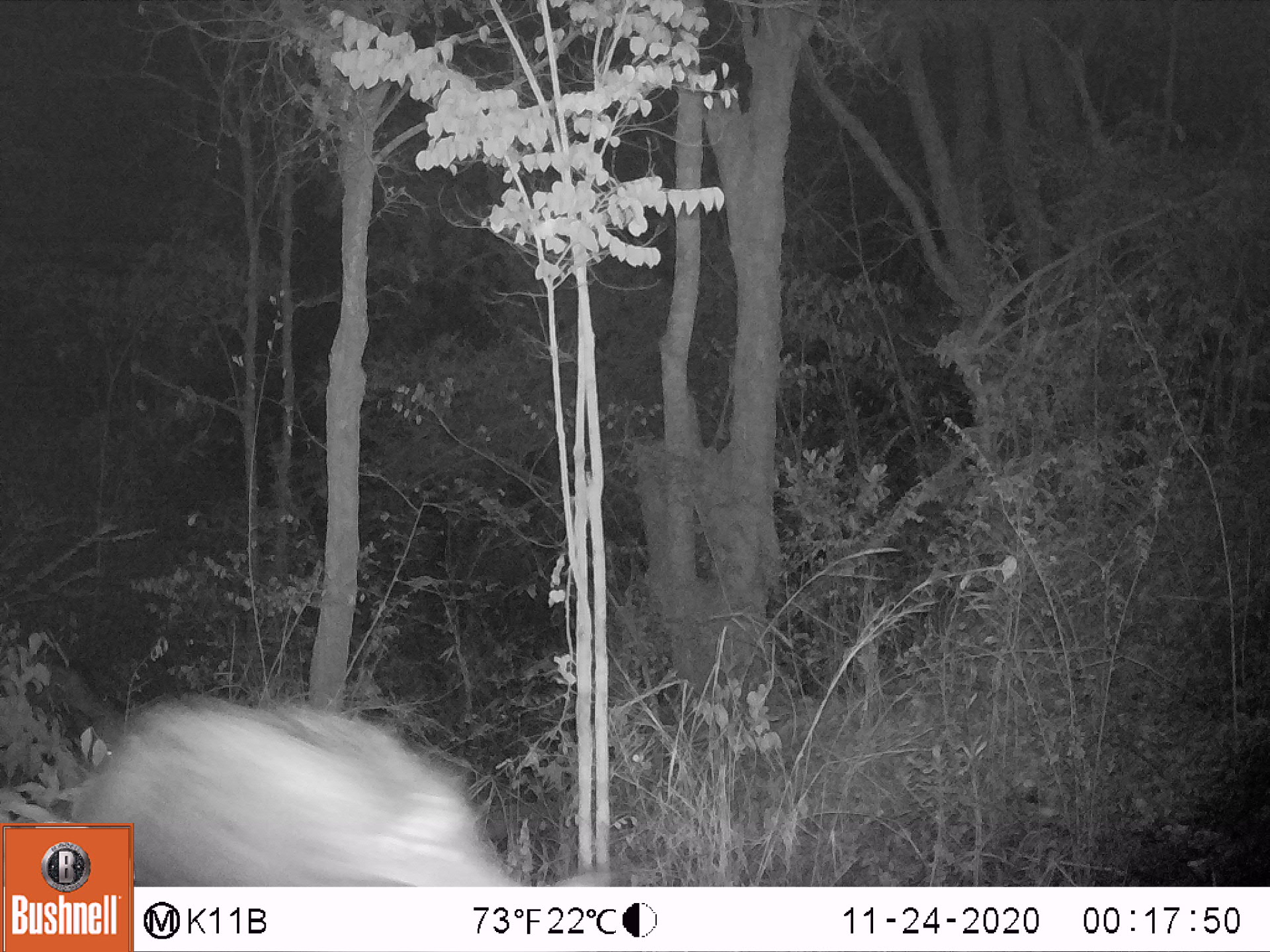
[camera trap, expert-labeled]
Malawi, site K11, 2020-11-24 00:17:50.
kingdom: Animalia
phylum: Chordata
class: Mammalia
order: Artiodactyla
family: Suidae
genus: Potamochoerus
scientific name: Potamochoerus larvatus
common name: bushpig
Bushpig (Potamochoerus larvatus), count 1.